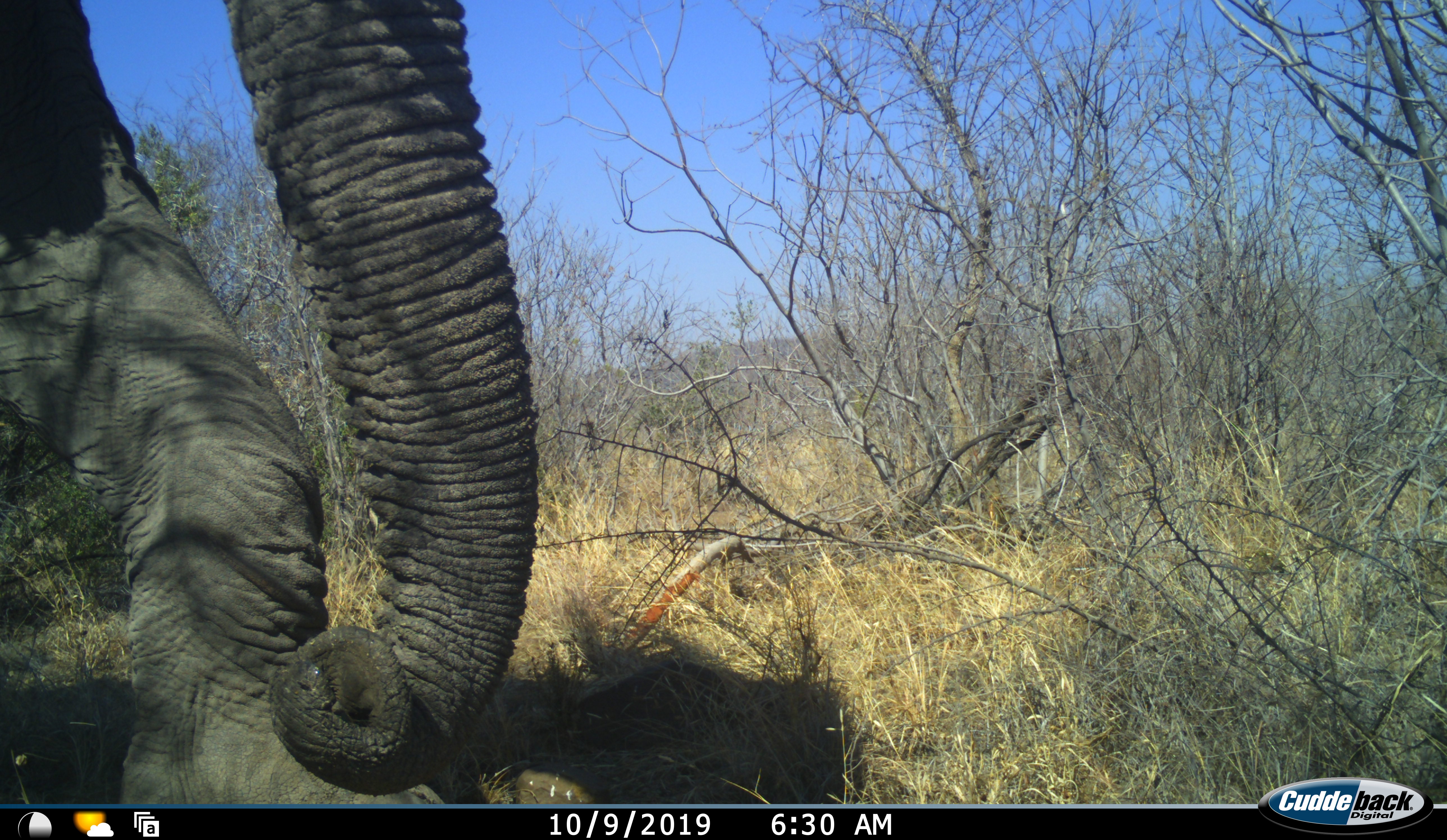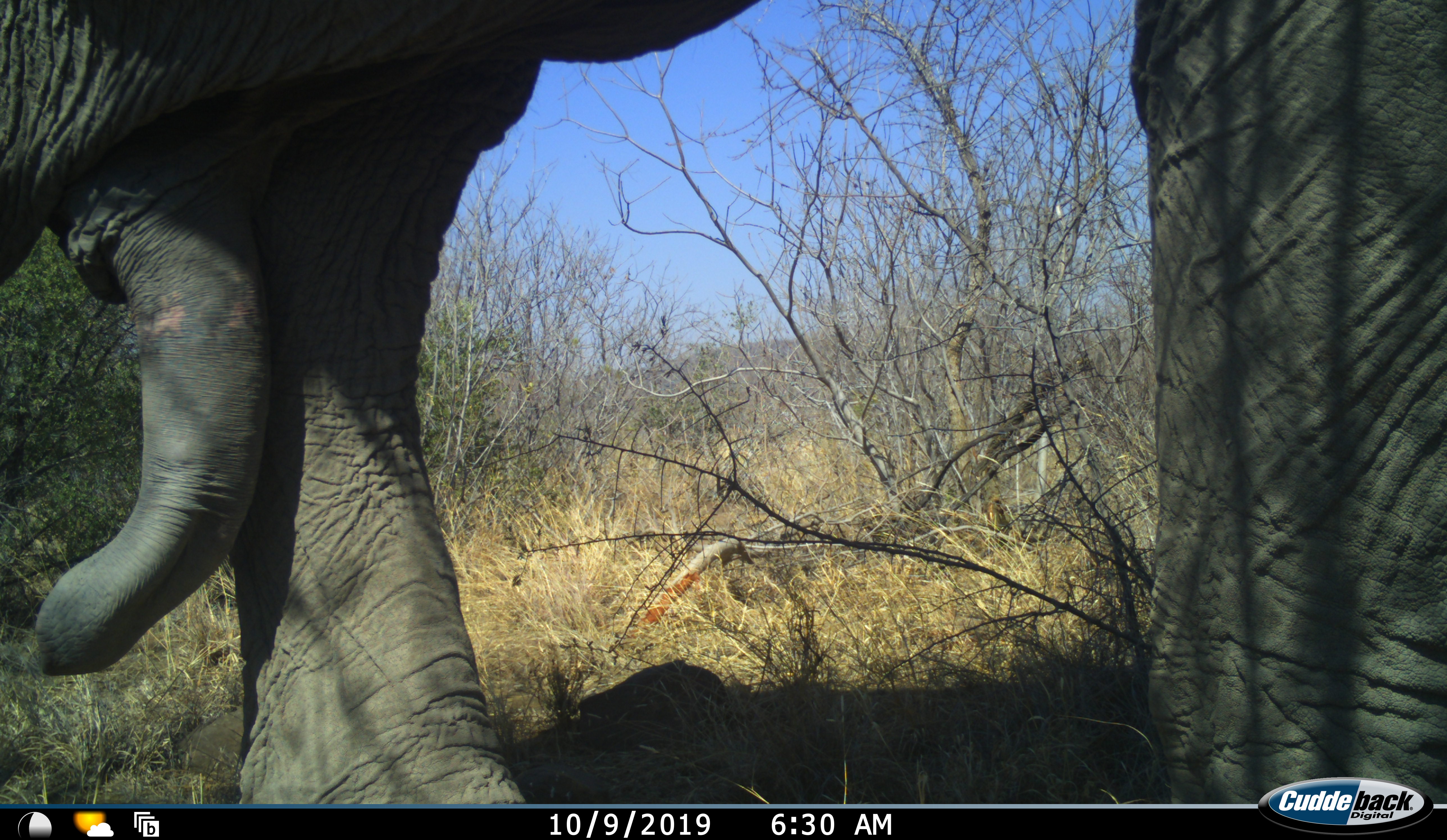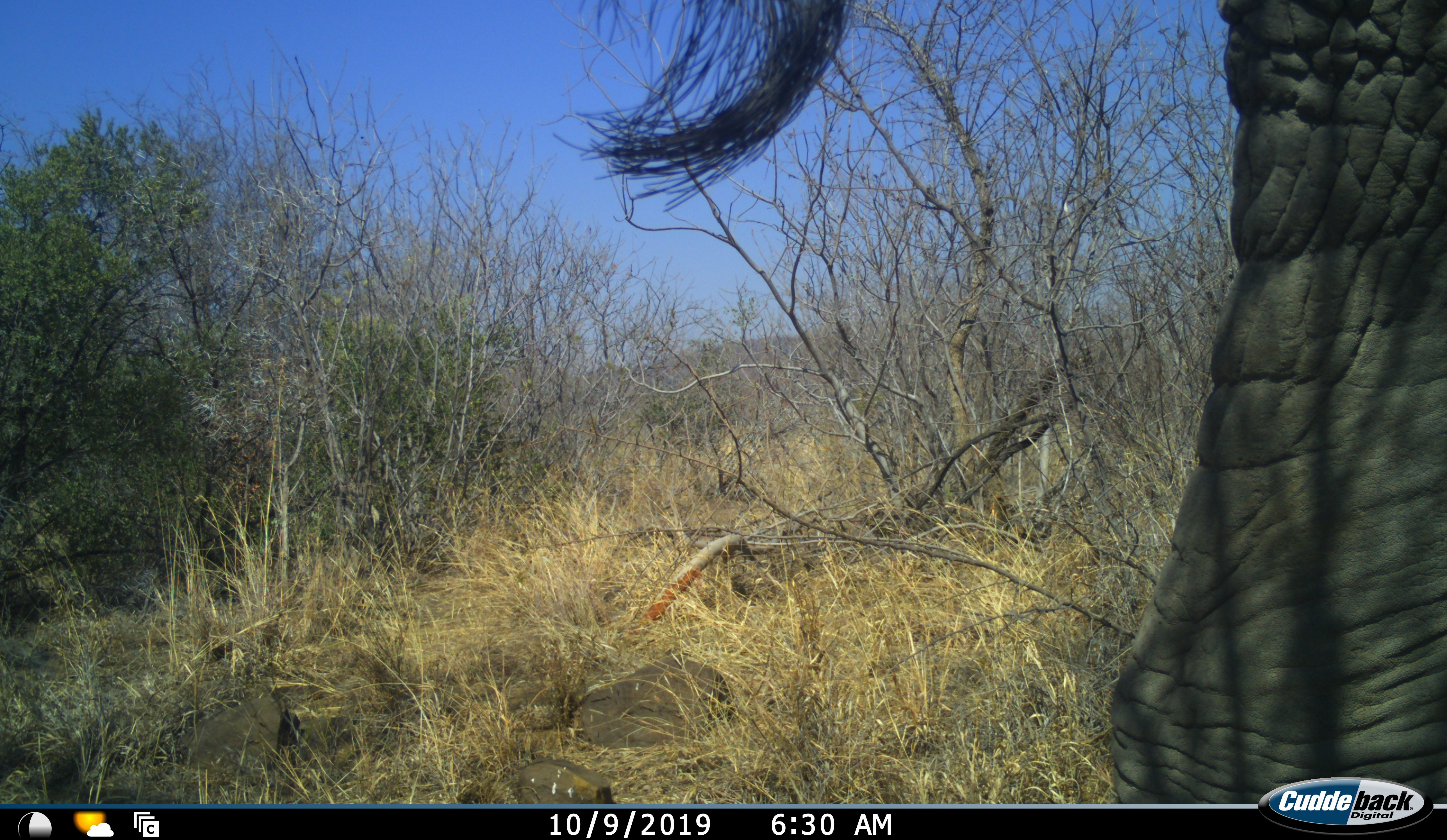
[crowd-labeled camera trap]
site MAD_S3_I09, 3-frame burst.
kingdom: Animalia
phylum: Chordata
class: Mammalia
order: Proboscidea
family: Elephantidae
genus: Loxodonta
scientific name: Loxodonta africana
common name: african bush elephant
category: elephant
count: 1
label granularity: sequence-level